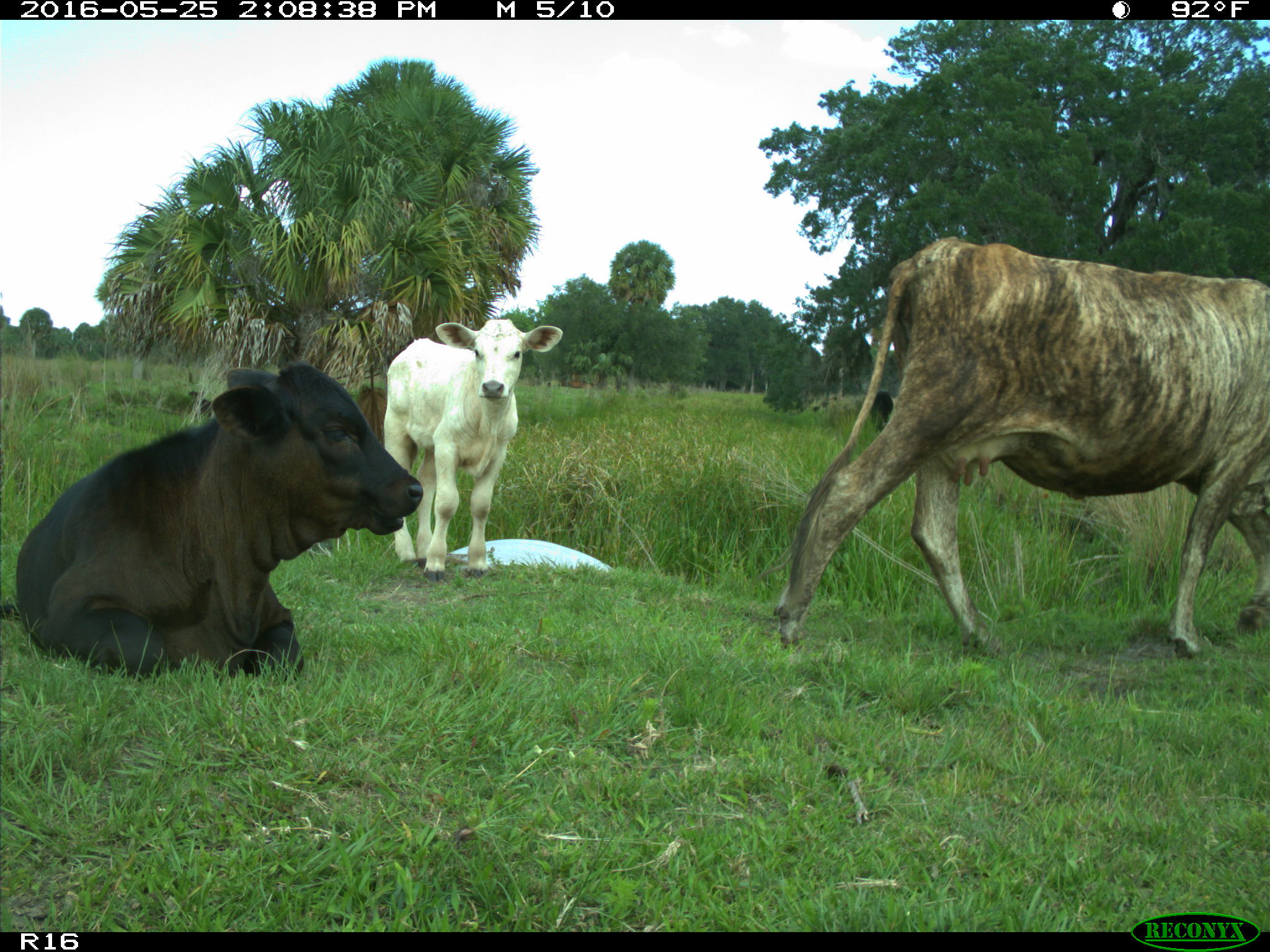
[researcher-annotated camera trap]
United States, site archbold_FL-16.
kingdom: Animalia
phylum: Chordata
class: Mammalia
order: Artiodactyla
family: Bovidae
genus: Bos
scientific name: Bos taurus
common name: domestic cow